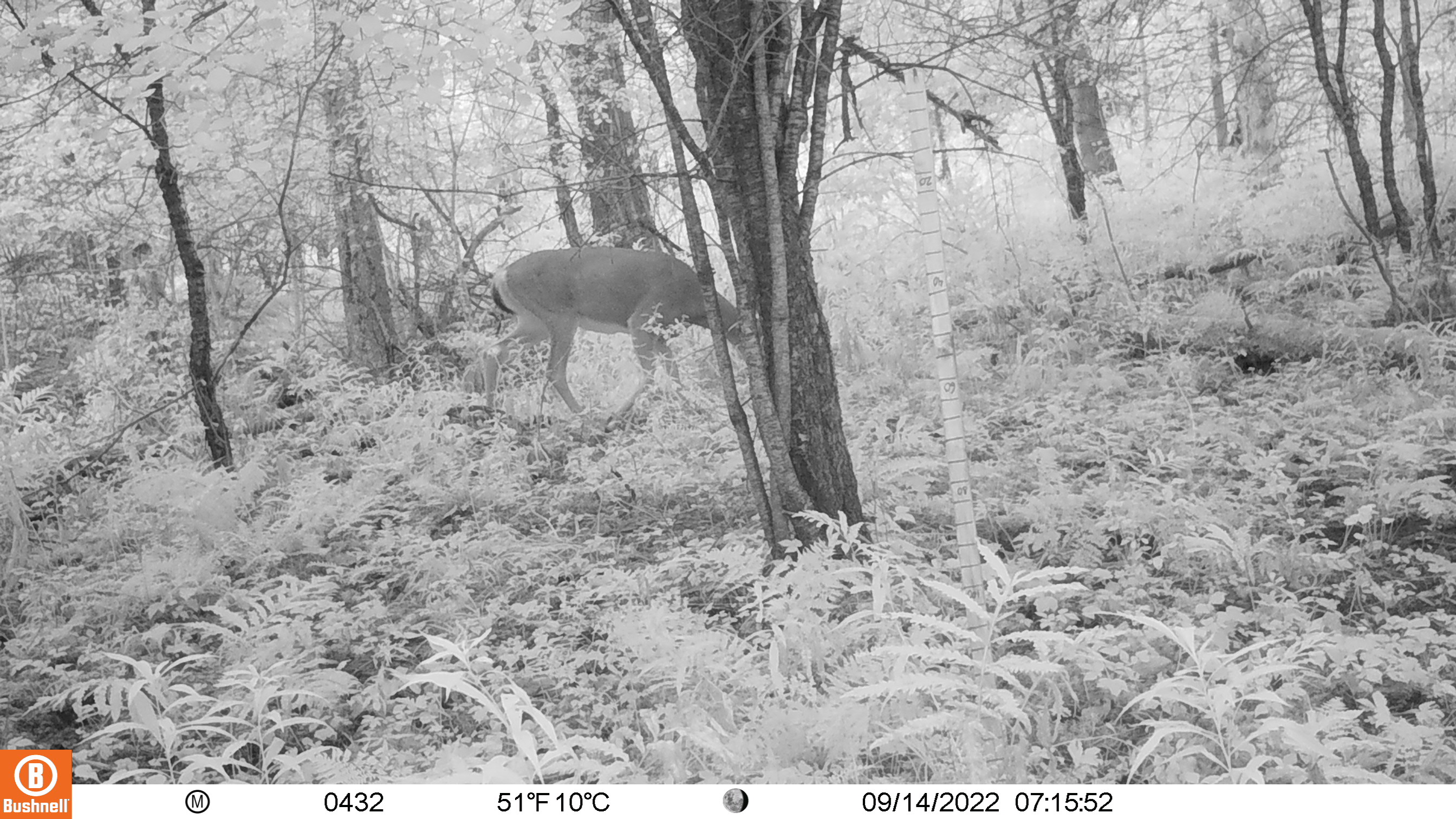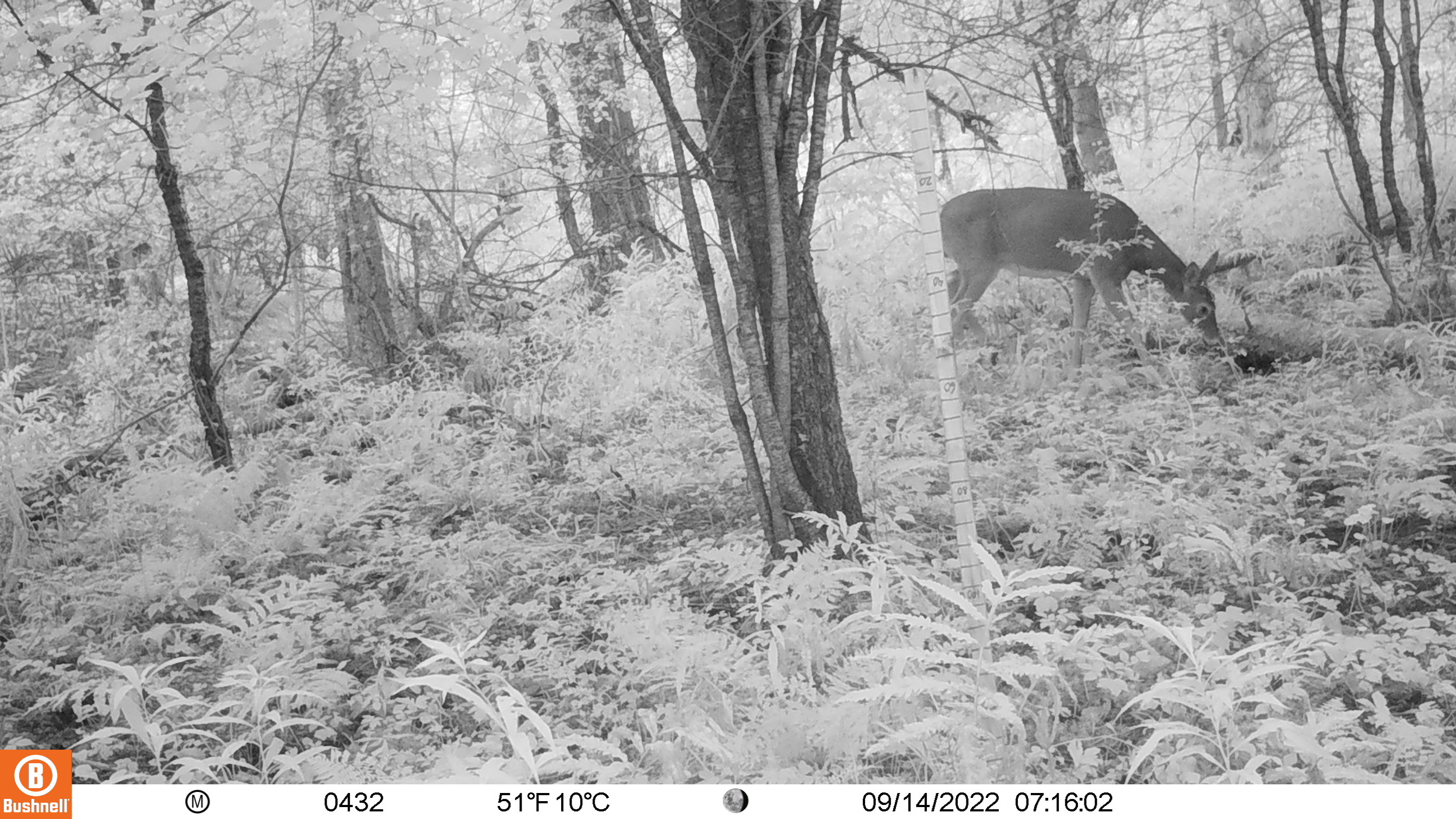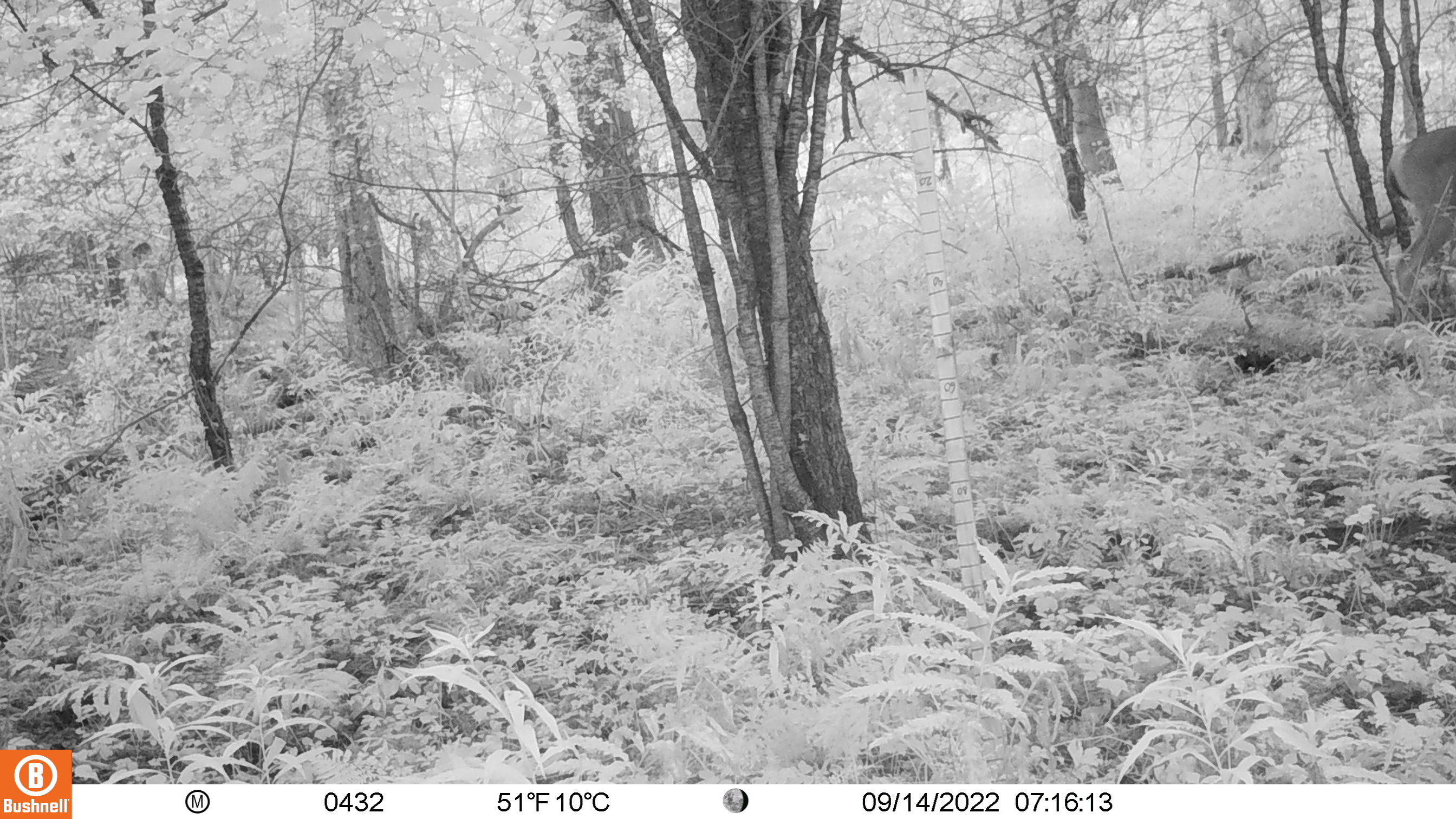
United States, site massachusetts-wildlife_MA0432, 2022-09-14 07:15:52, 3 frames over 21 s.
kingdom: Animalia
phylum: Chordata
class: Mammalia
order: Artiodactyla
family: Cervidae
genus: Odocoileus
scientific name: Odocoileus virginianus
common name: white-tailed deer